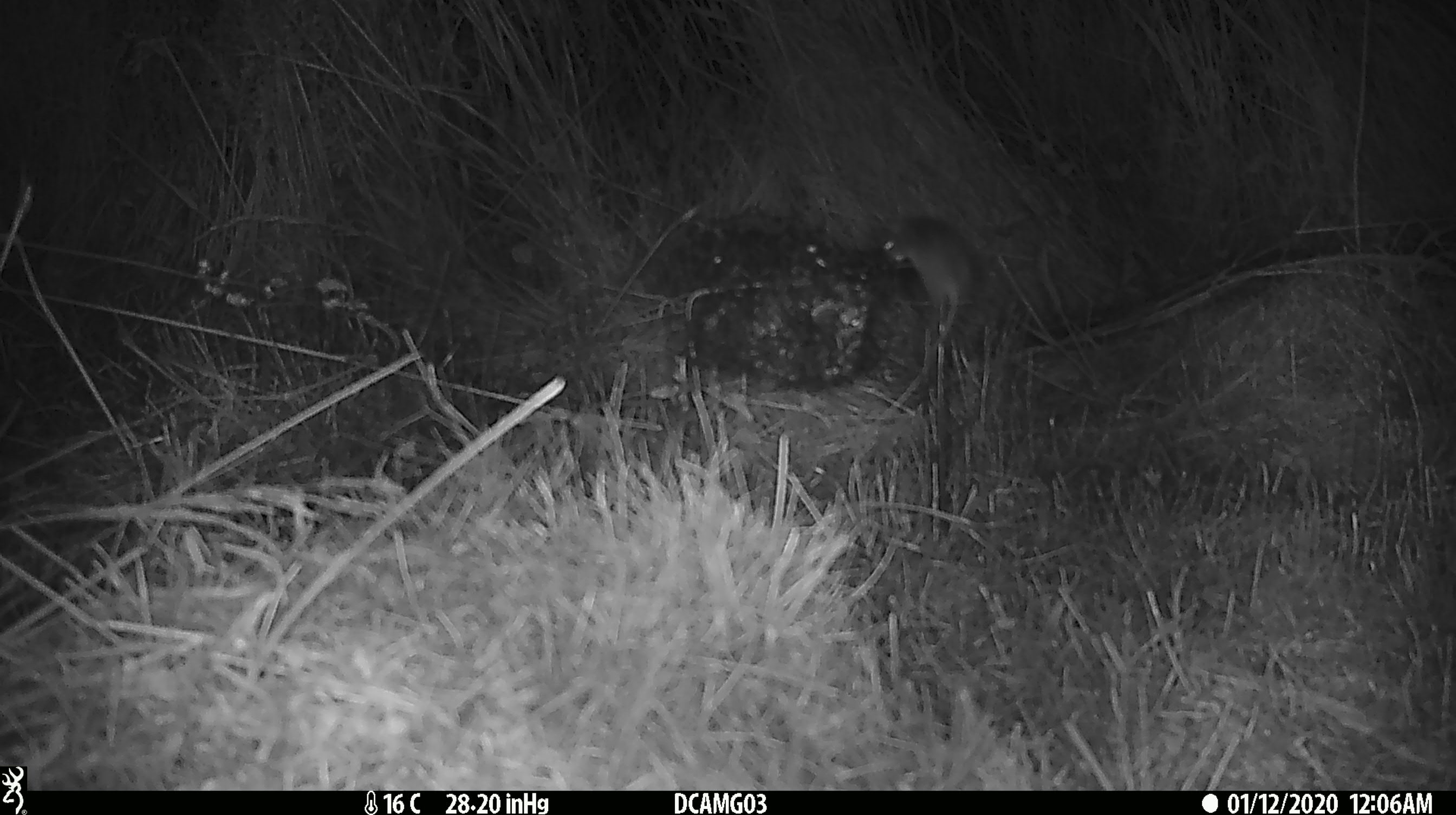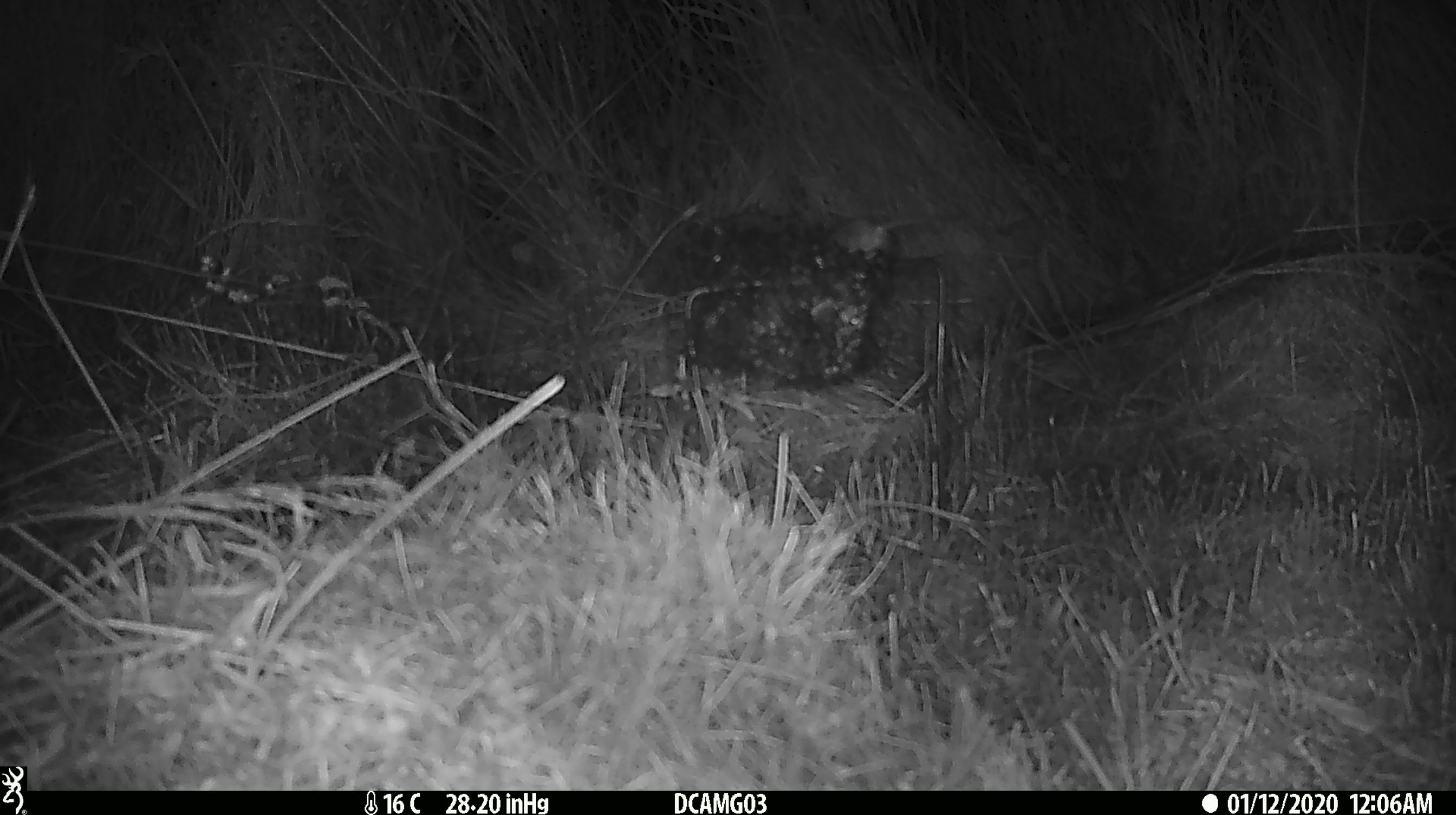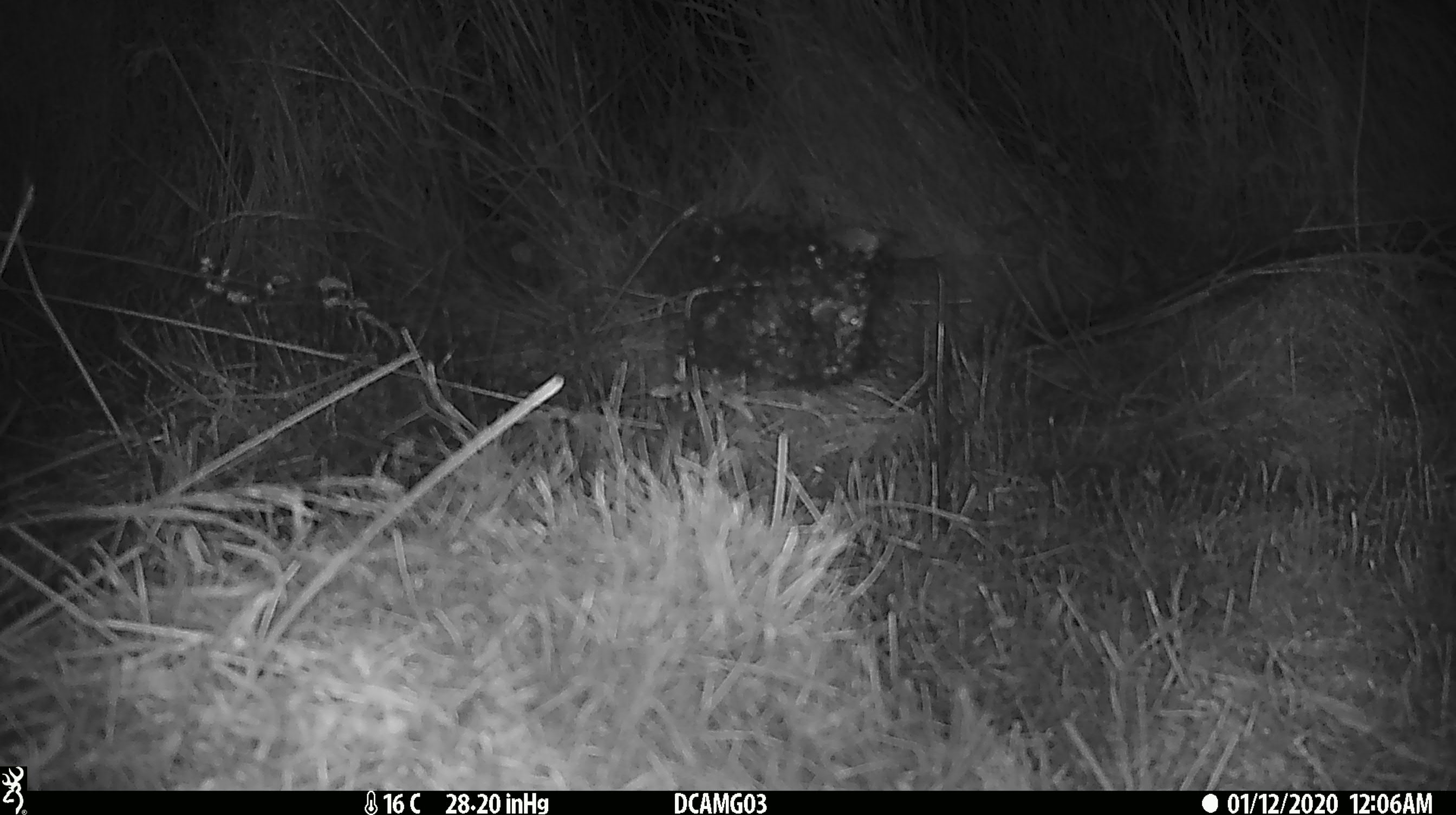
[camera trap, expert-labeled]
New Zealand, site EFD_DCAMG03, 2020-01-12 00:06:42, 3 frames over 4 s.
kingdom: Animalia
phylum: Chordata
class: Mammalia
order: Rodentia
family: Muridae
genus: Mus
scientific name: Mus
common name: mouse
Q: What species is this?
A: Mouse (Mus).